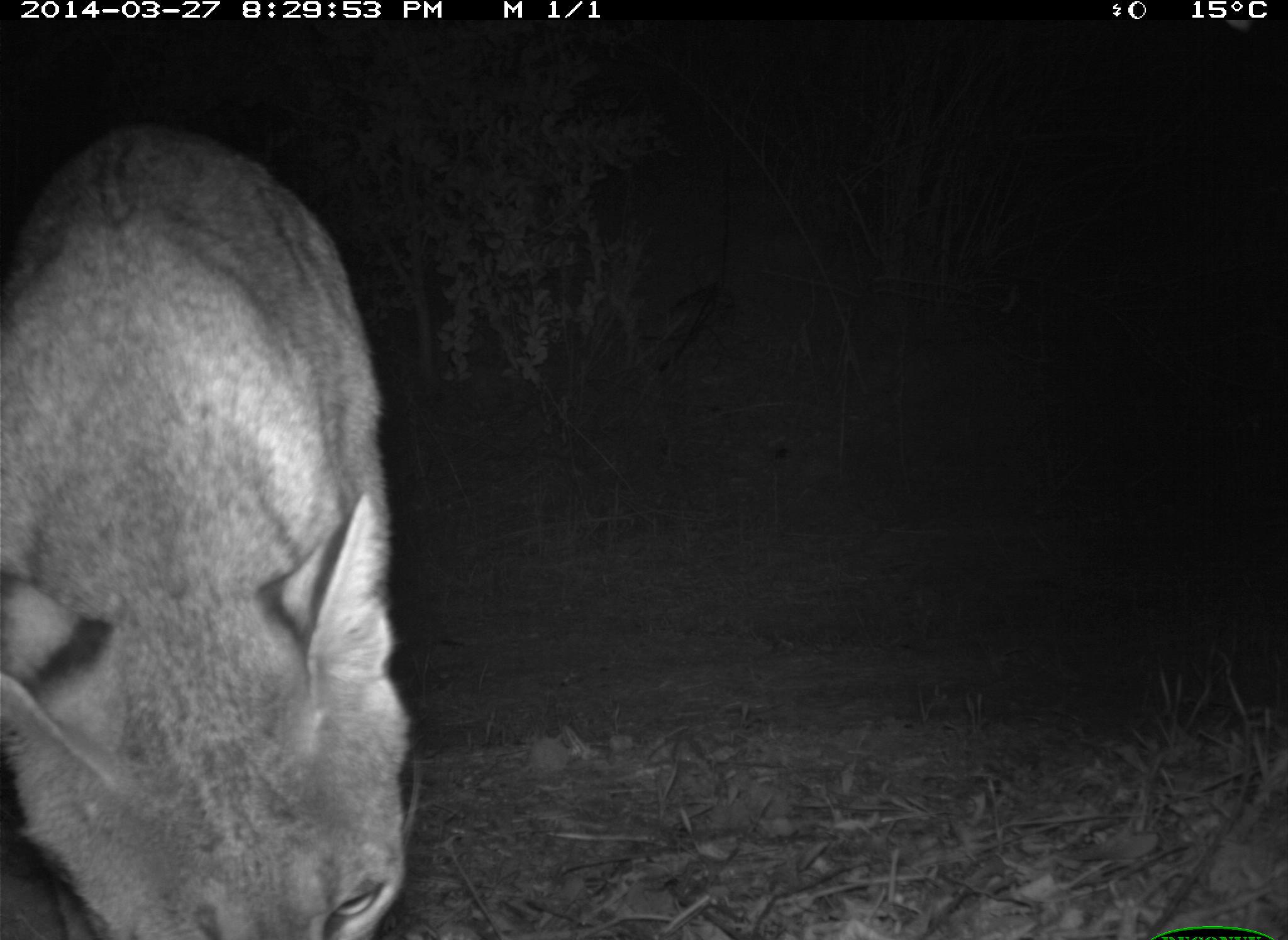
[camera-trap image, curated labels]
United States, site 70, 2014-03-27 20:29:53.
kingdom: Animalia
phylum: Chordata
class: Mammalia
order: Carnivora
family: Felidae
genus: Lynx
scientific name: Lynx rufus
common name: bobcat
Bobcat (Lynx rufus).